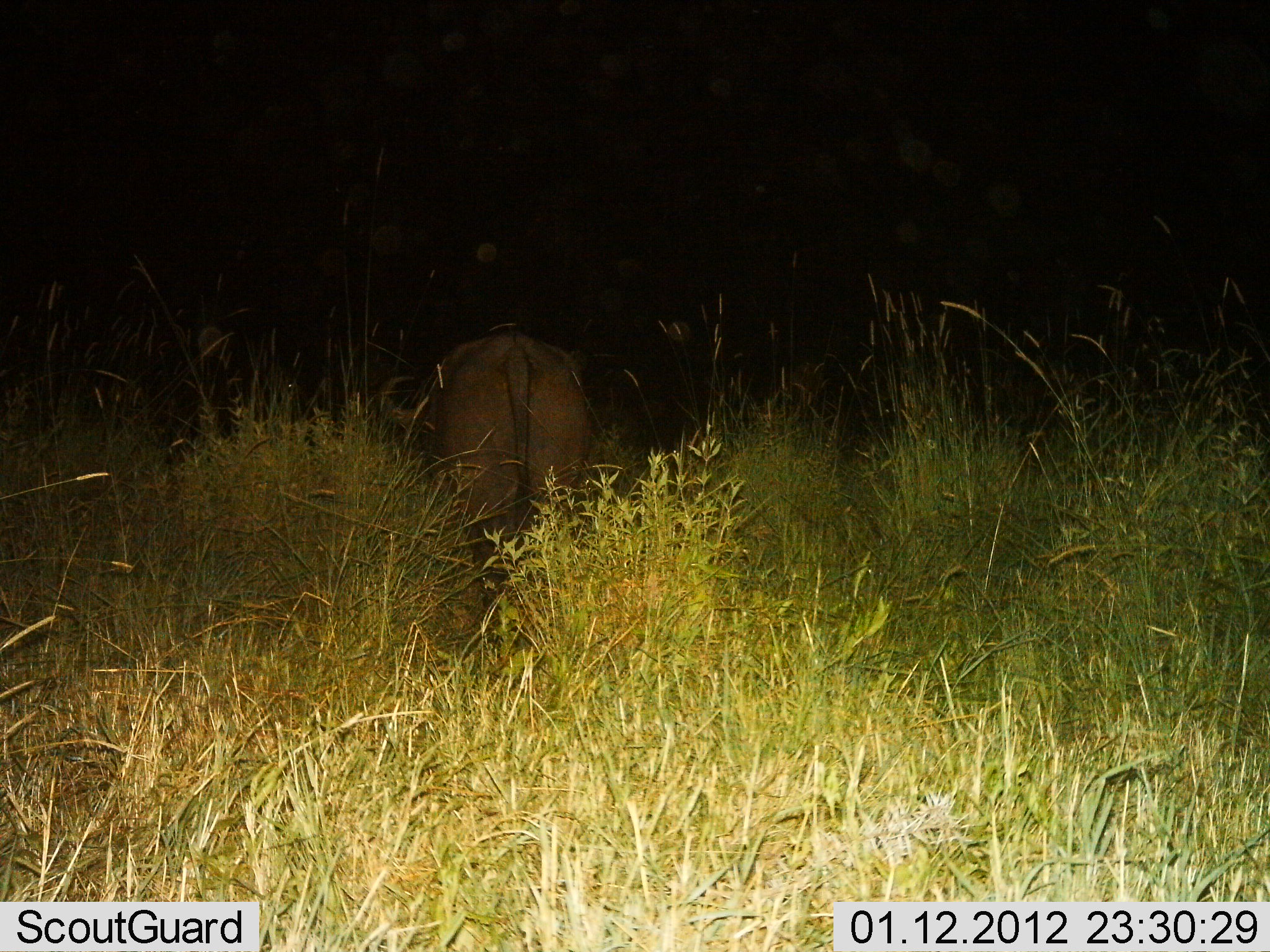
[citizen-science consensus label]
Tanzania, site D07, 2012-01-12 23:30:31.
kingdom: Animalia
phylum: Chordata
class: Mammalia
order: Artiodactyla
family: Bovidae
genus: Syncerus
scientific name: Syncerus caffer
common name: cape buffalo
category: buffalo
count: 1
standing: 67%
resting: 0%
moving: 17%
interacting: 0%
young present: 0%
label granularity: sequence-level